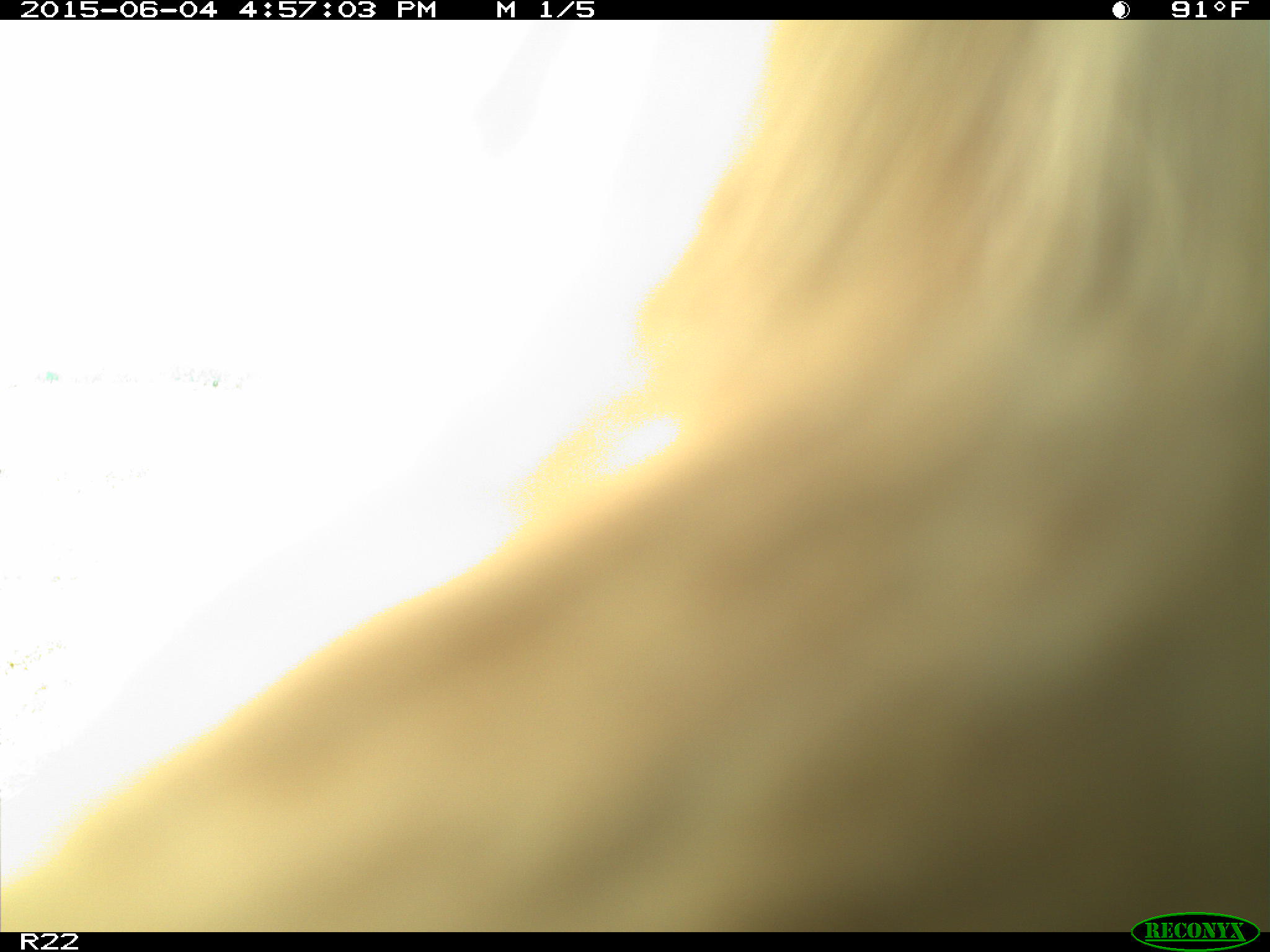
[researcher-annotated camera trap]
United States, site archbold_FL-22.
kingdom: Animalia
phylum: Chordata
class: Mammalia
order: Artiodactyla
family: Bovidae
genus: Bos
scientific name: Bos taurus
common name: domestic cow